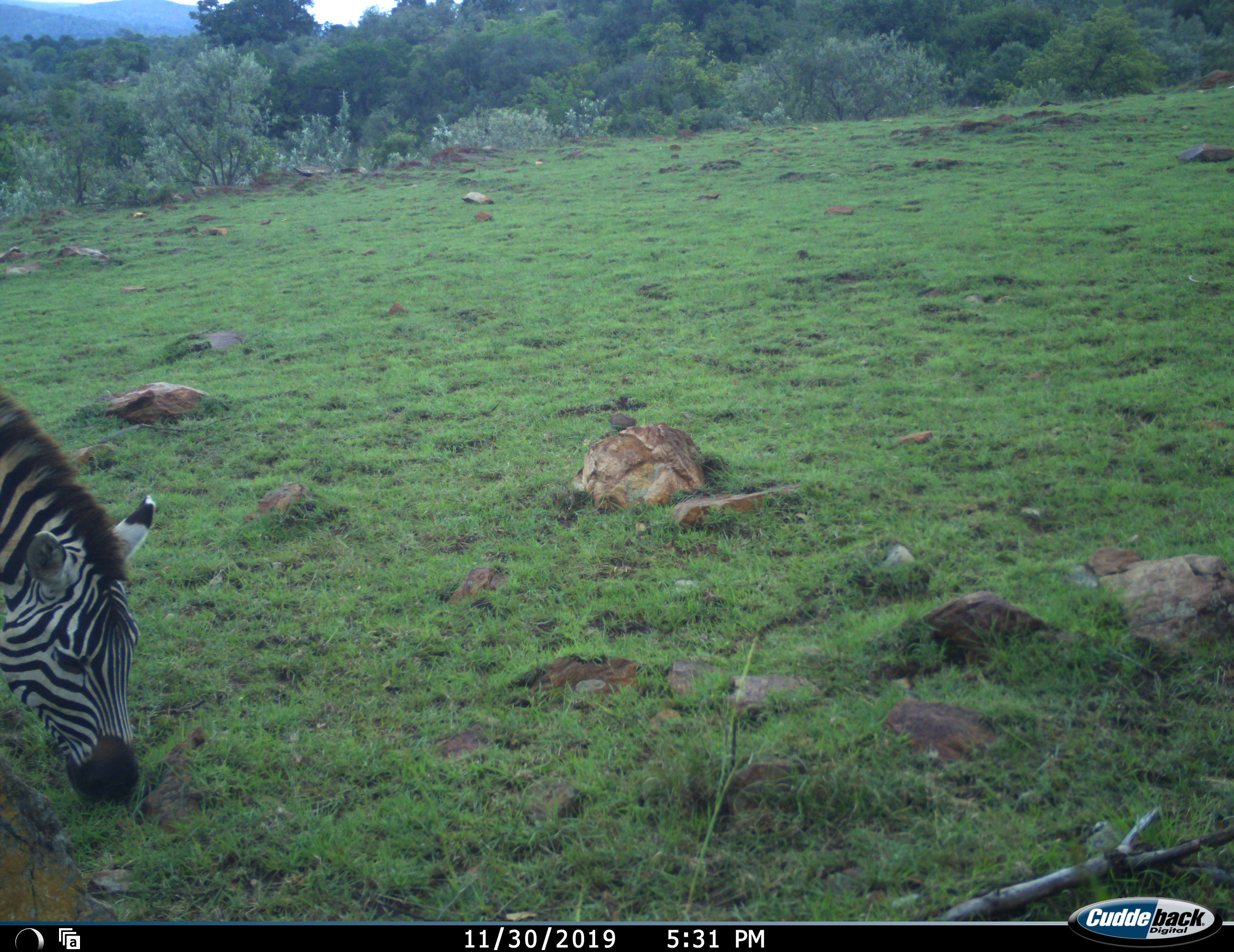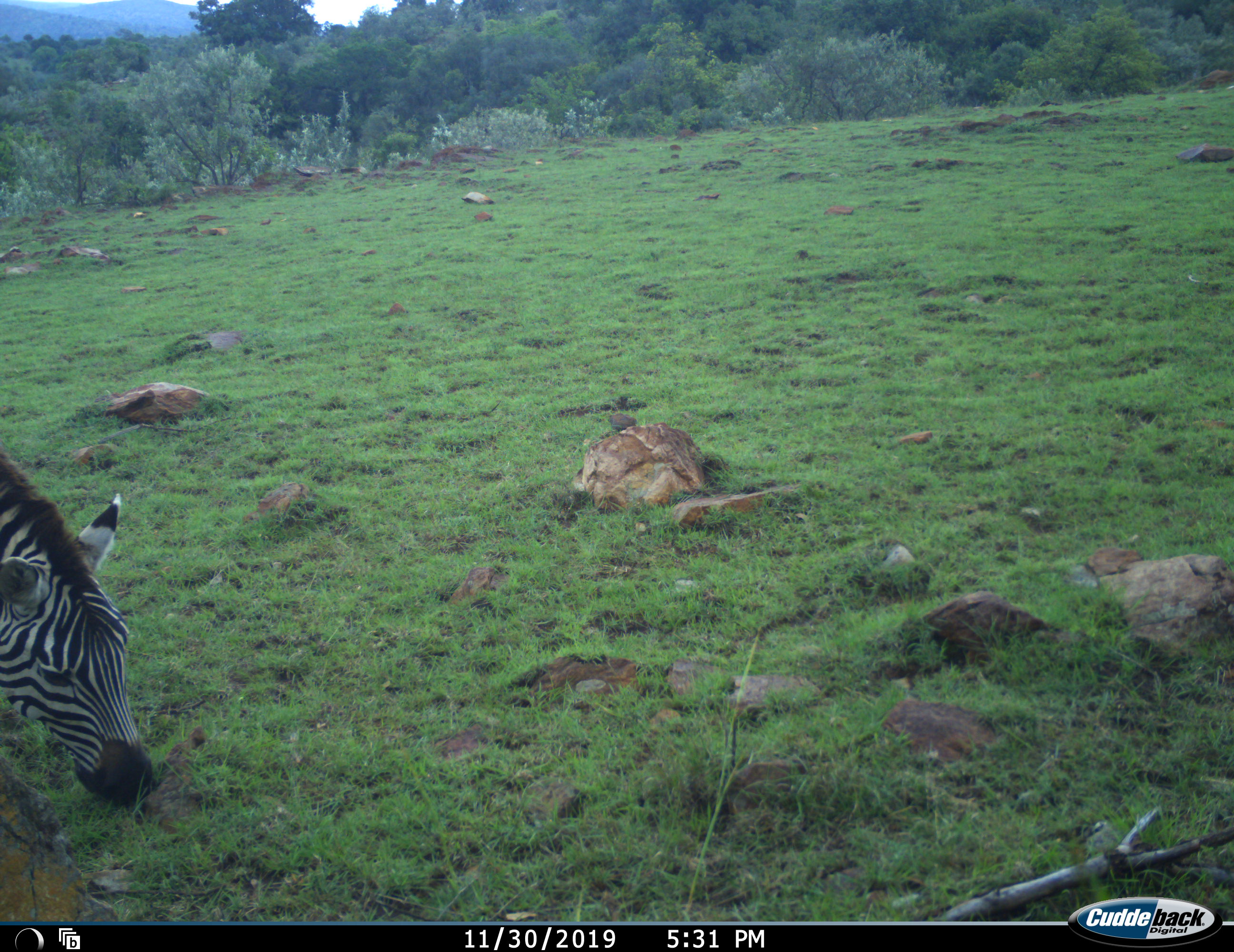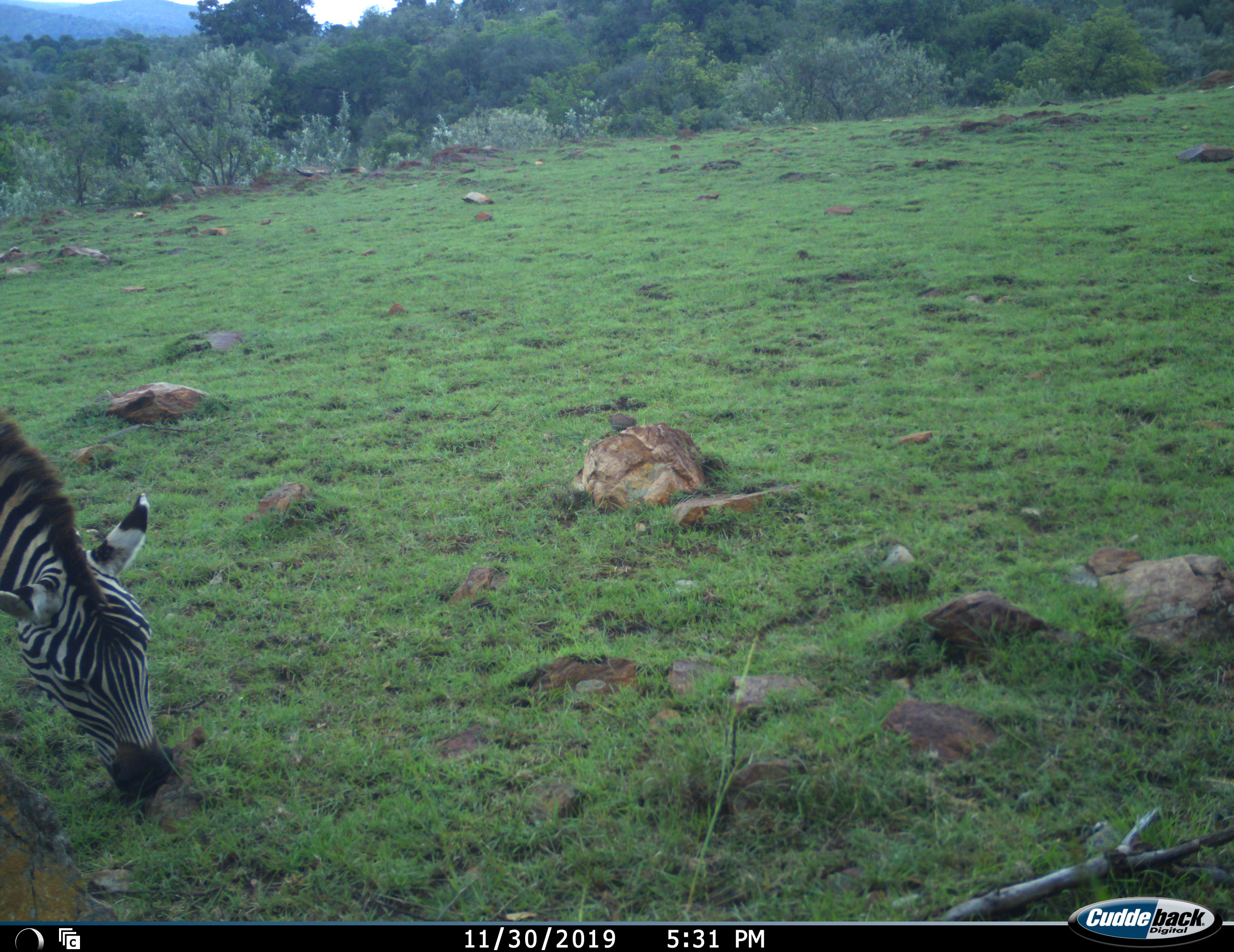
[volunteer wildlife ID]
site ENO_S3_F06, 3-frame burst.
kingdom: Animalia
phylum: Chordata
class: Mammalia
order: Perissodactyla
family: Equidae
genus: Equus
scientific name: Equus quagga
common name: plains zebra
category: zebraplains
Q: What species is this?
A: Zebraplains (plains zebra) (Equus quagga).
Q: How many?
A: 1.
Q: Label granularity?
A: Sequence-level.